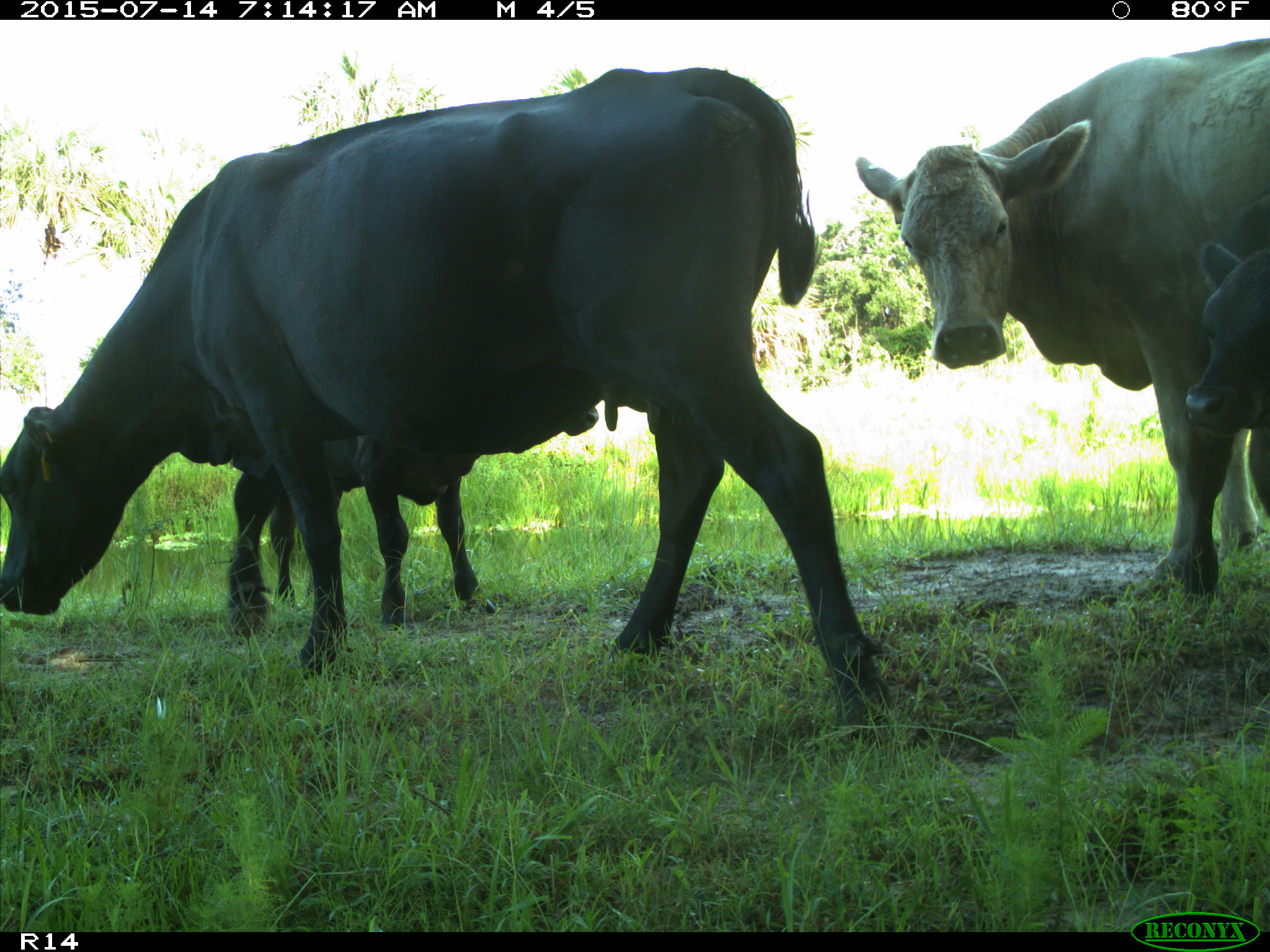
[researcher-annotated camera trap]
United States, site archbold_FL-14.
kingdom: Animalia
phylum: Chordata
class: Mammalia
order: Artiodactyla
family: Bovidae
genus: Bos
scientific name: Bos taurus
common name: domestic cow